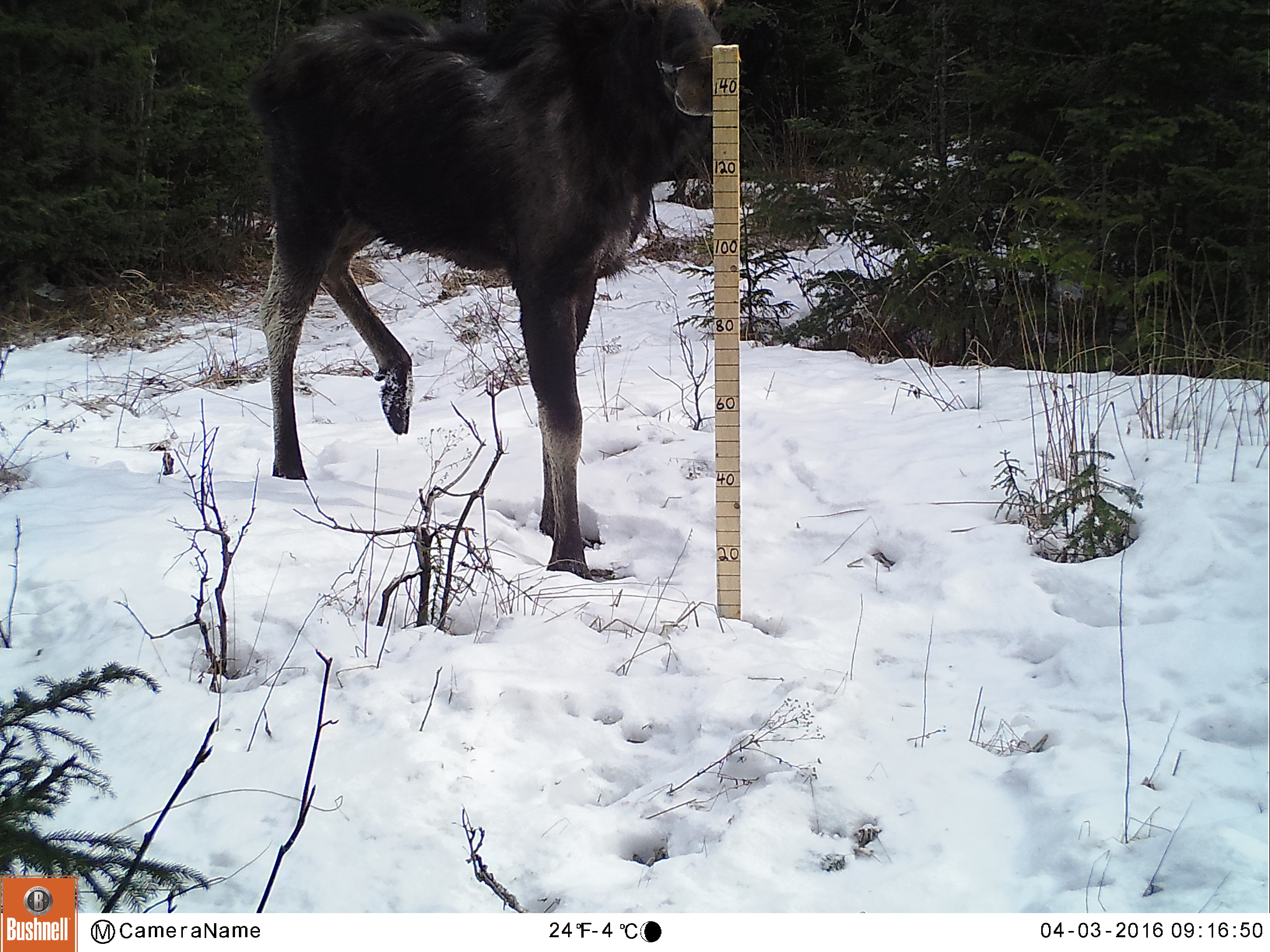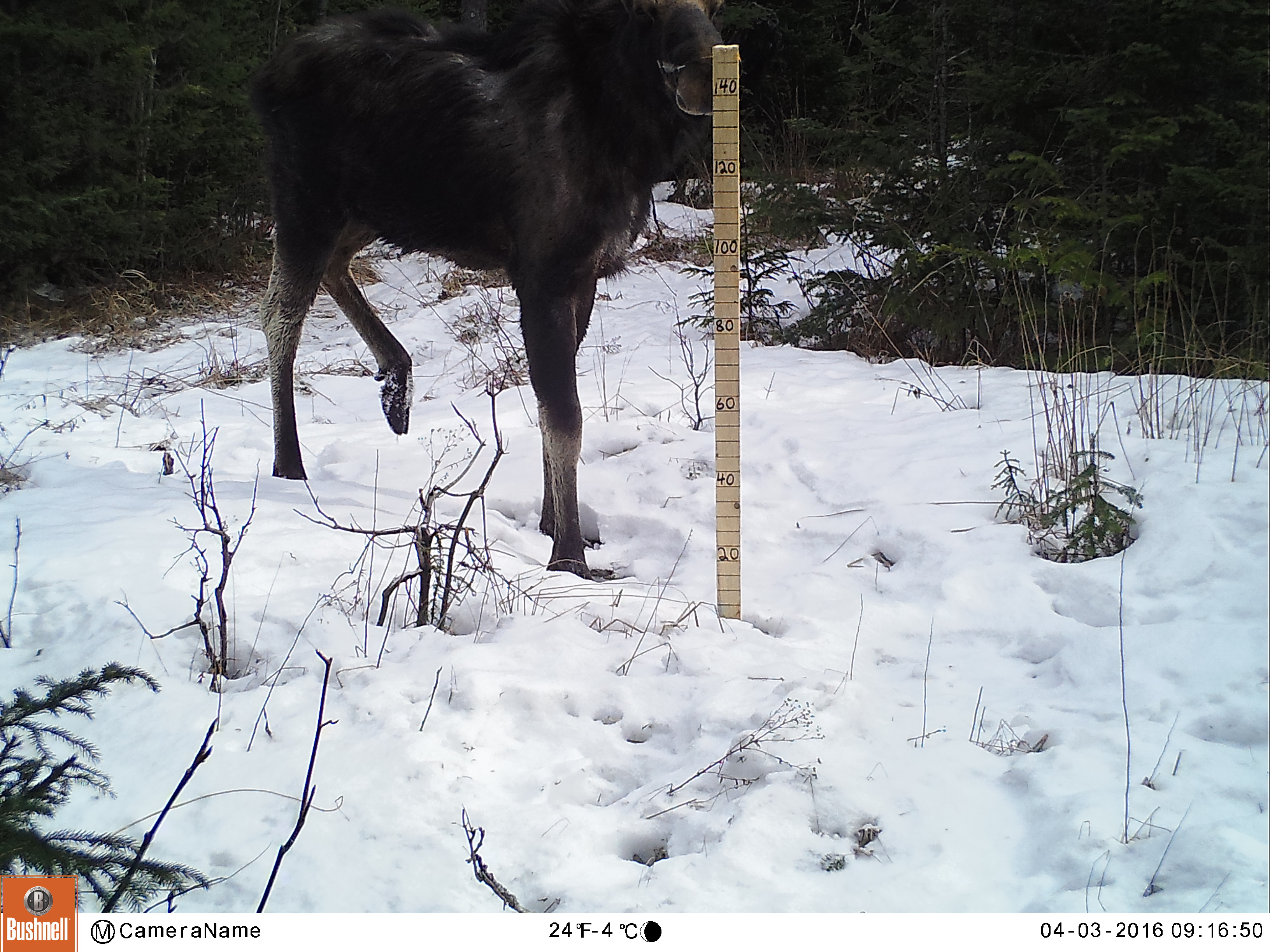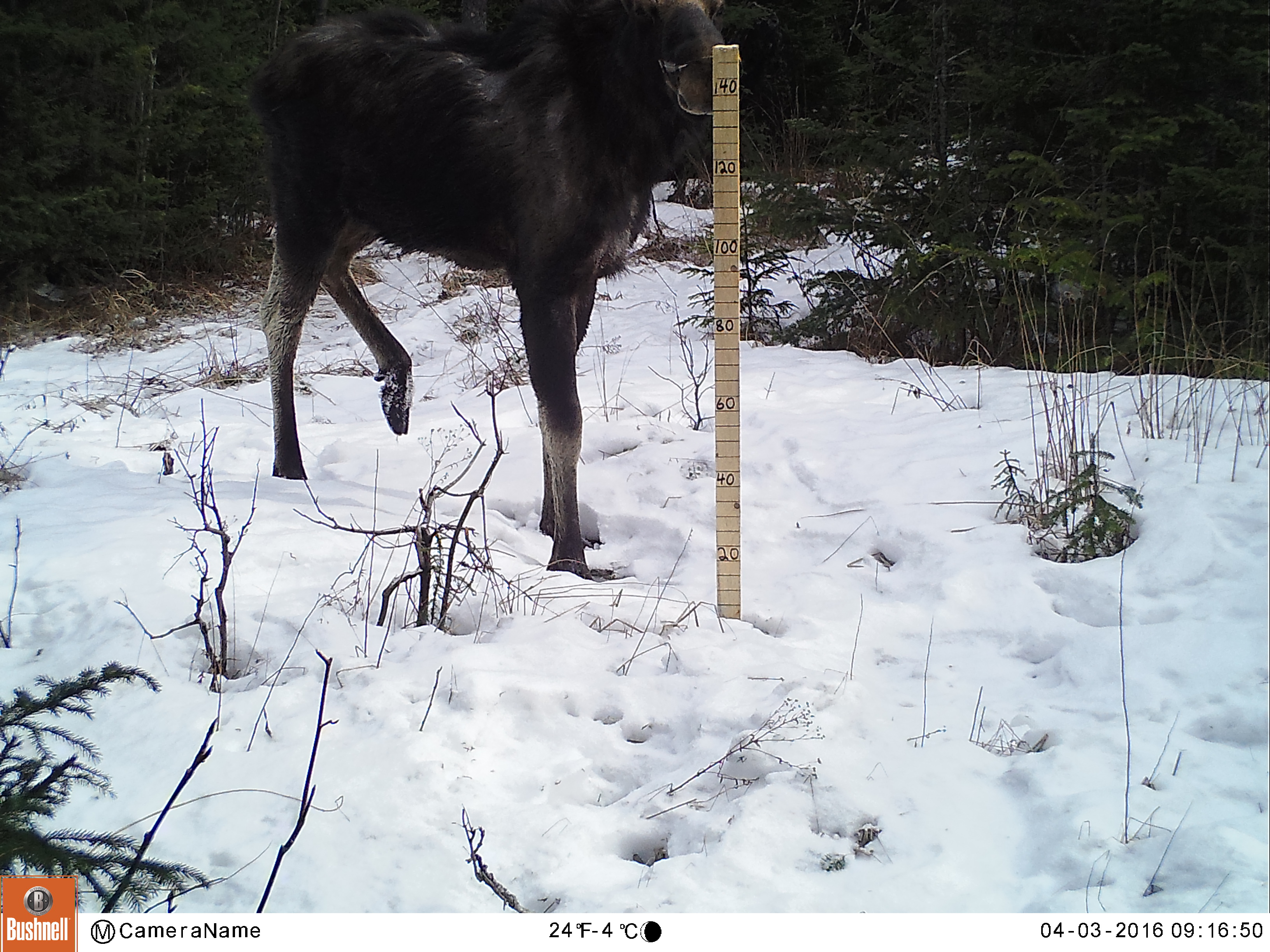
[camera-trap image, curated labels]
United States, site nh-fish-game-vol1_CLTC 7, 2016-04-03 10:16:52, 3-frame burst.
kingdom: Animalia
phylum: Chordata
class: Mammalia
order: Artiodactyla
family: Cervidae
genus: Alces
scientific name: Alces alces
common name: moose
Moose (Alces alces).